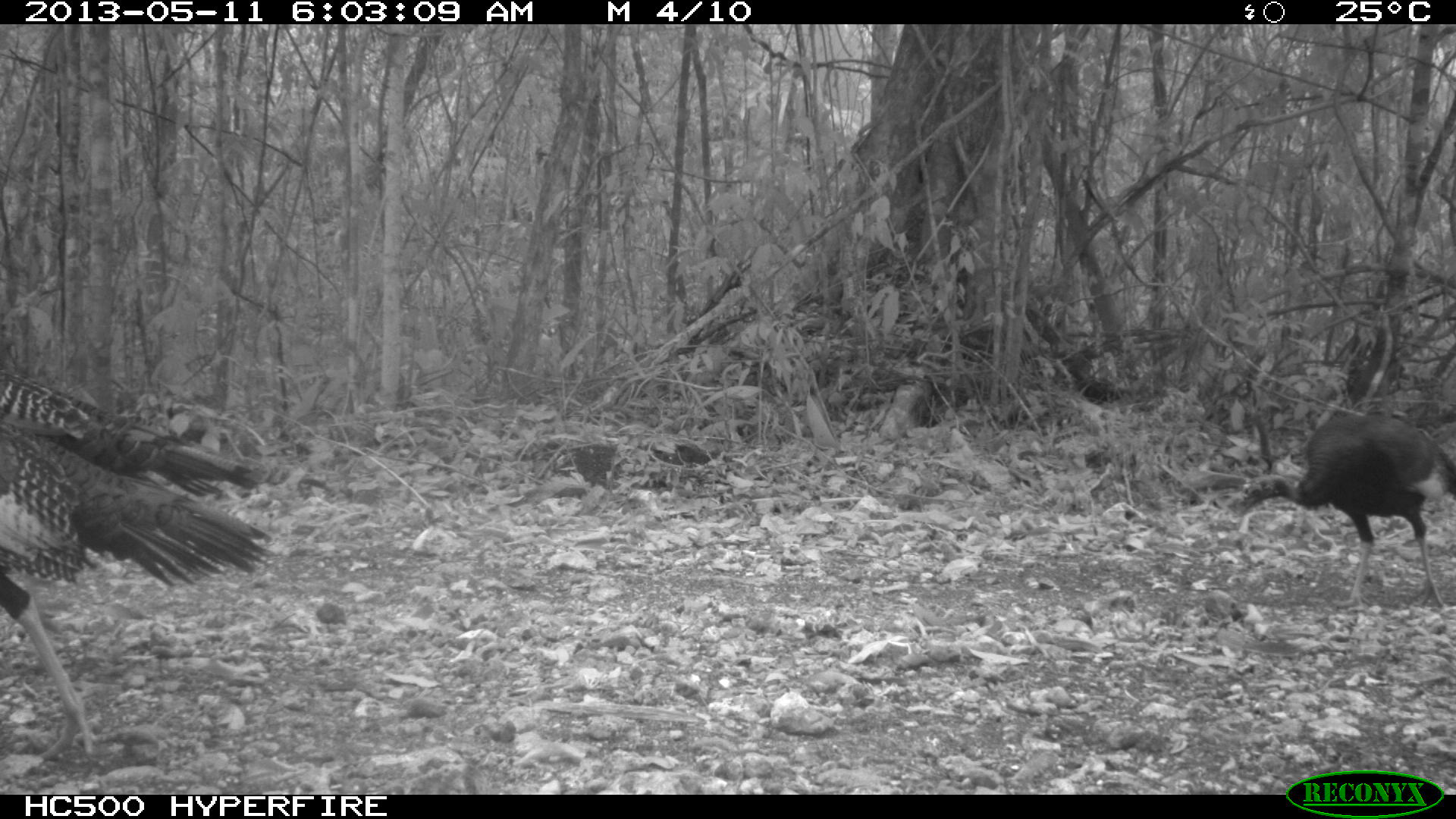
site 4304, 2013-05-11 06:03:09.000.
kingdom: Animalia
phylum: Chordata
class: Aves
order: Galliformes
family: Phasianidae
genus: Meleagris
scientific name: Meleagris ocellata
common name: ocellated turkey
Meleagris ocellata (ocellated turkey), count 3.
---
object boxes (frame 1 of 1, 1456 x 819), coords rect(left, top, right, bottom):
meleagris ocellata: rect(0, 368, 271, 760); rect(1236, 412, 1456, 610)